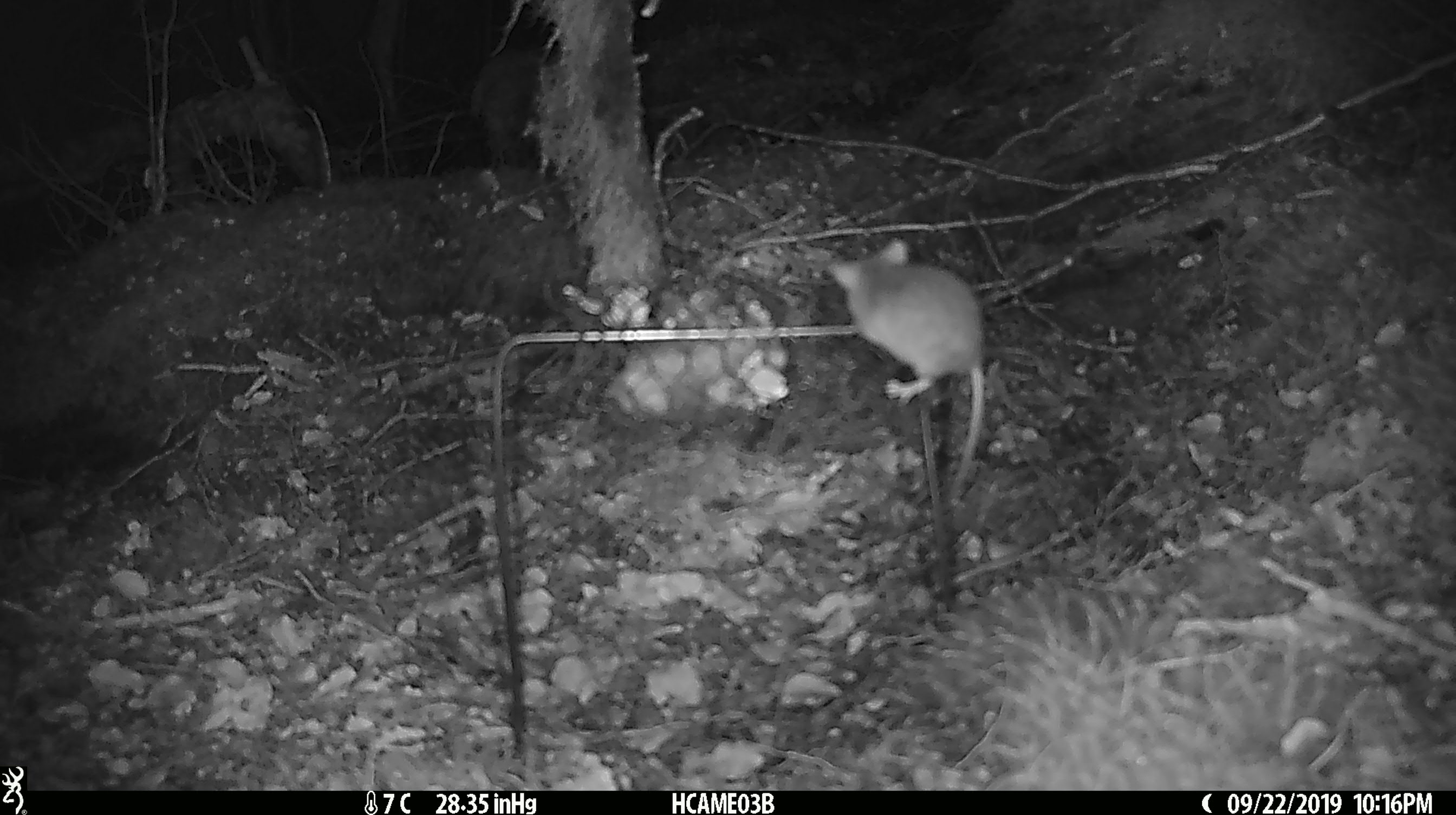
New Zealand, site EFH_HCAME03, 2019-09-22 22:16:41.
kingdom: Animalia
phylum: Chordata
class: Mammalia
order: Rodentia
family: Muridae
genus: Mus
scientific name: Mus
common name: mouse